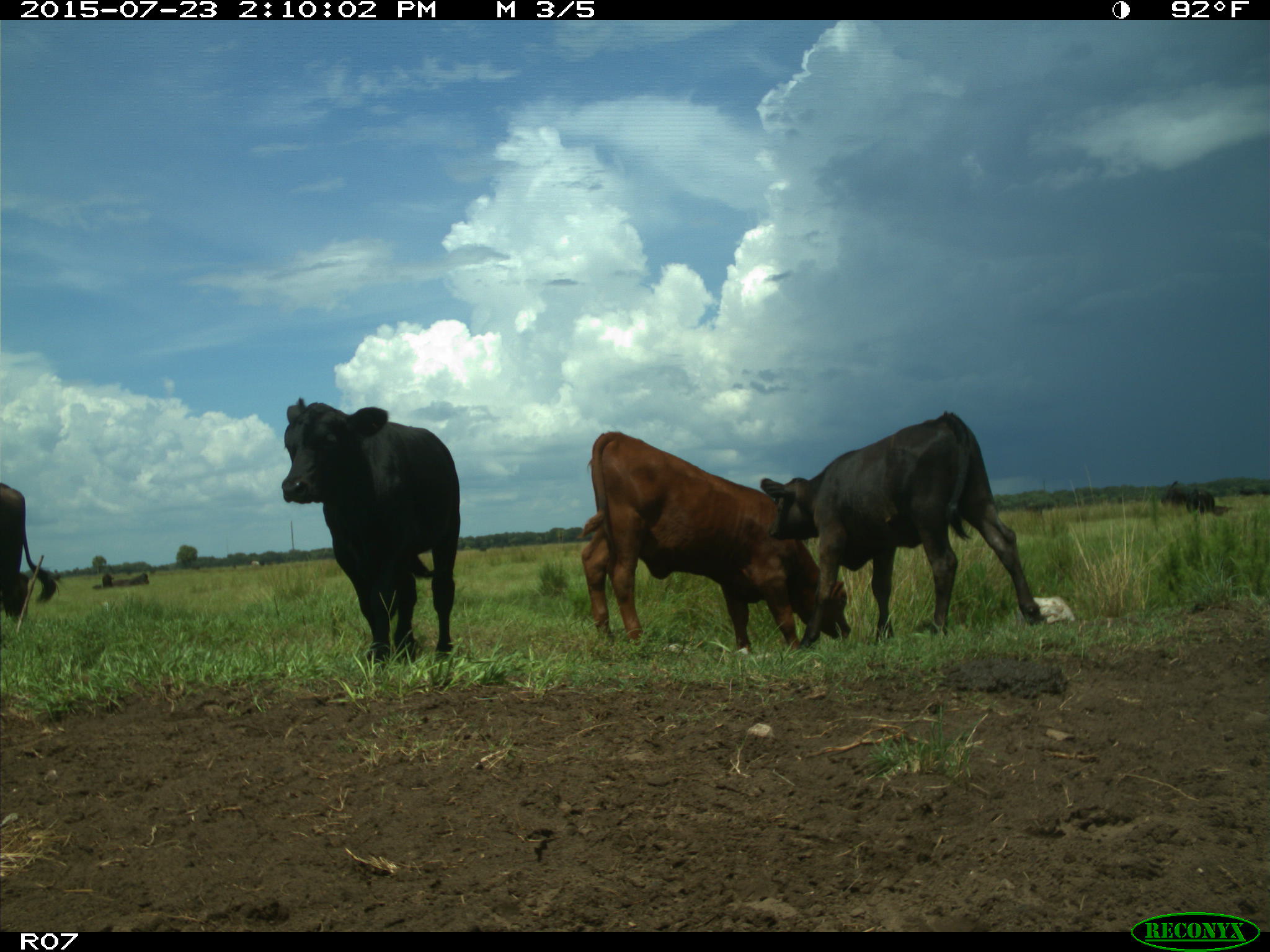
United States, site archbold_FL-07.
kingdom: Animalia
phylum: Chordata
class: Mammalia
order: Artiodactyla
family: Bovidae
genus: Bos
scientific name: Bos taurus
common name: domestic cow